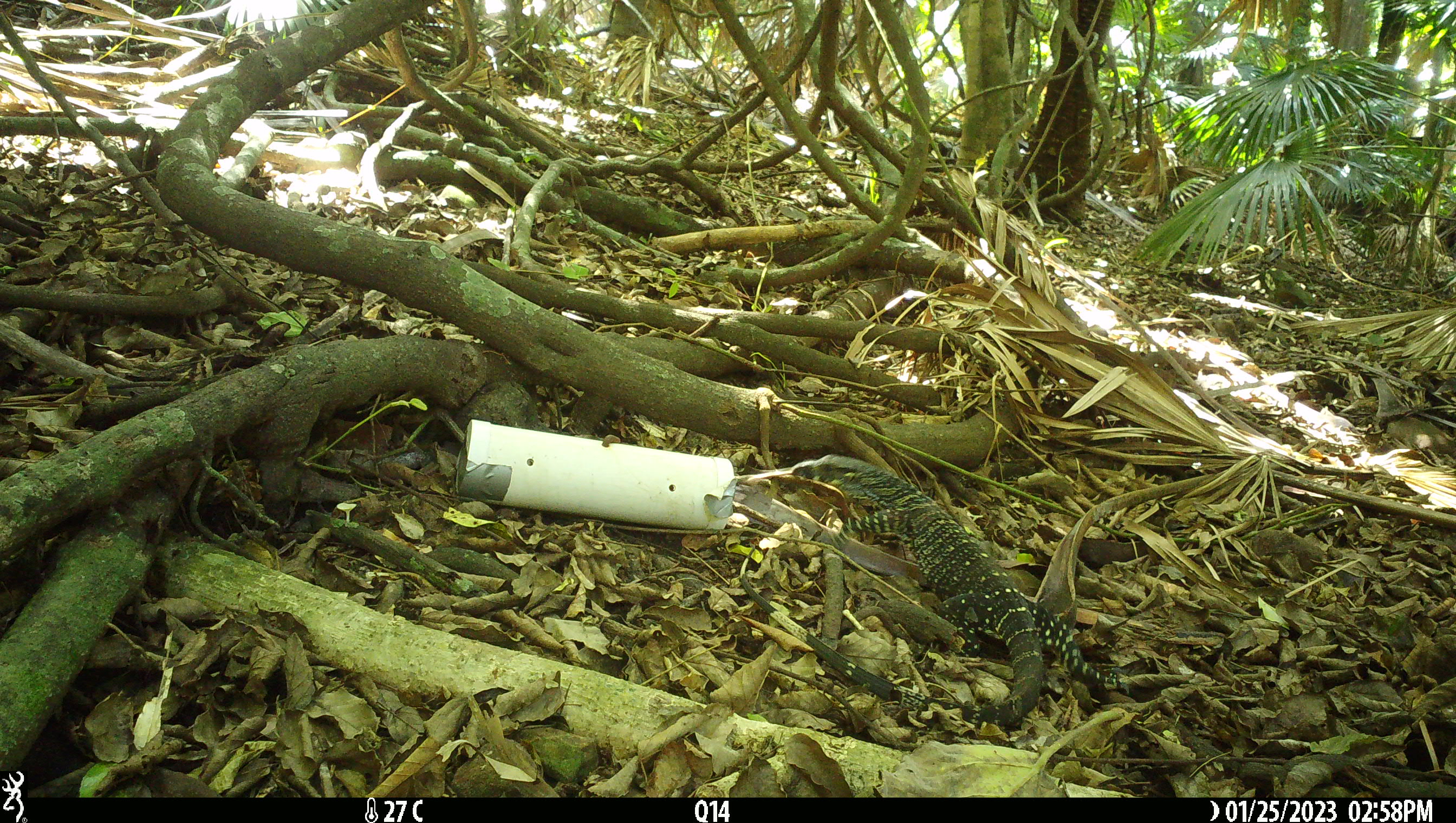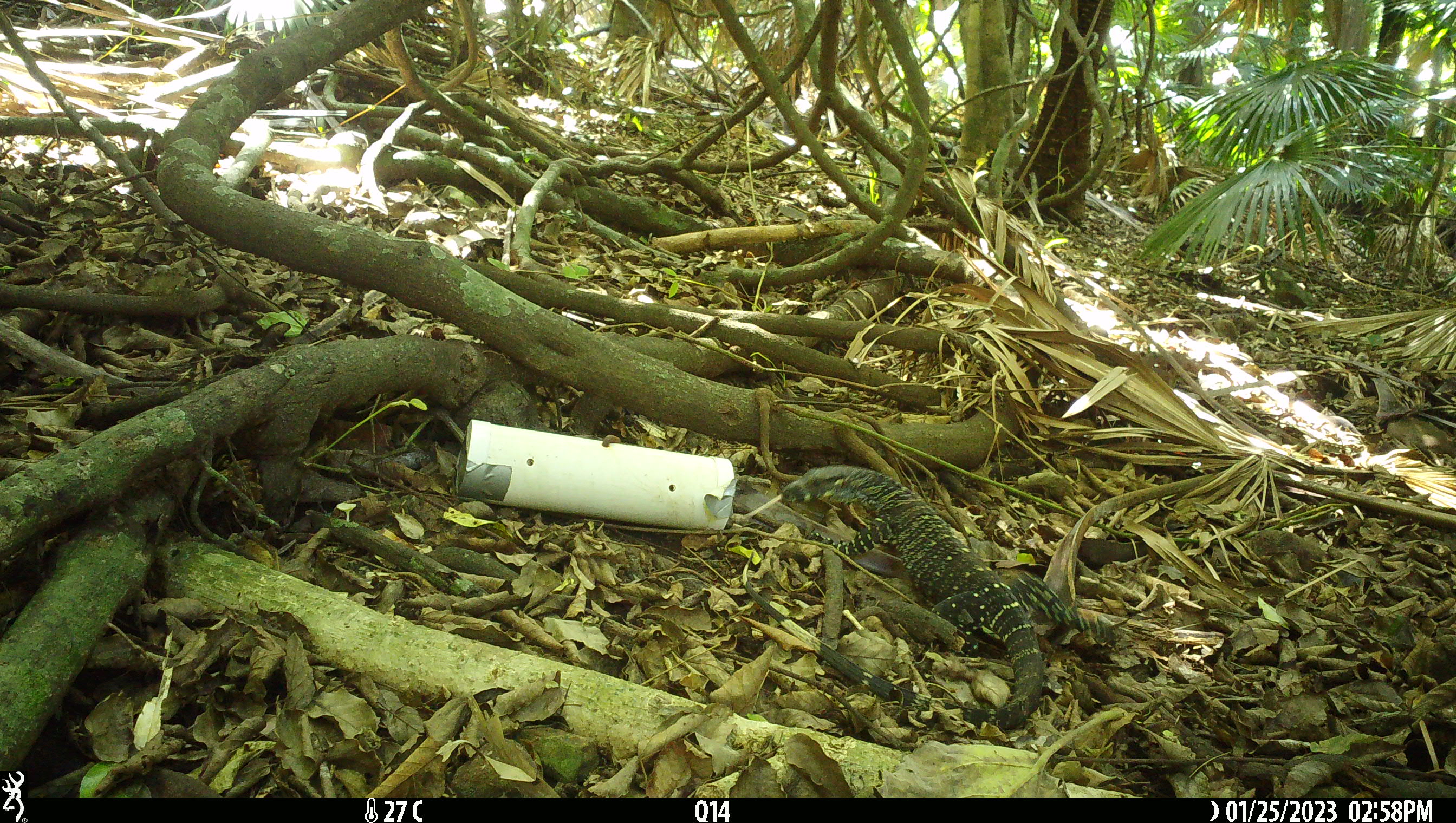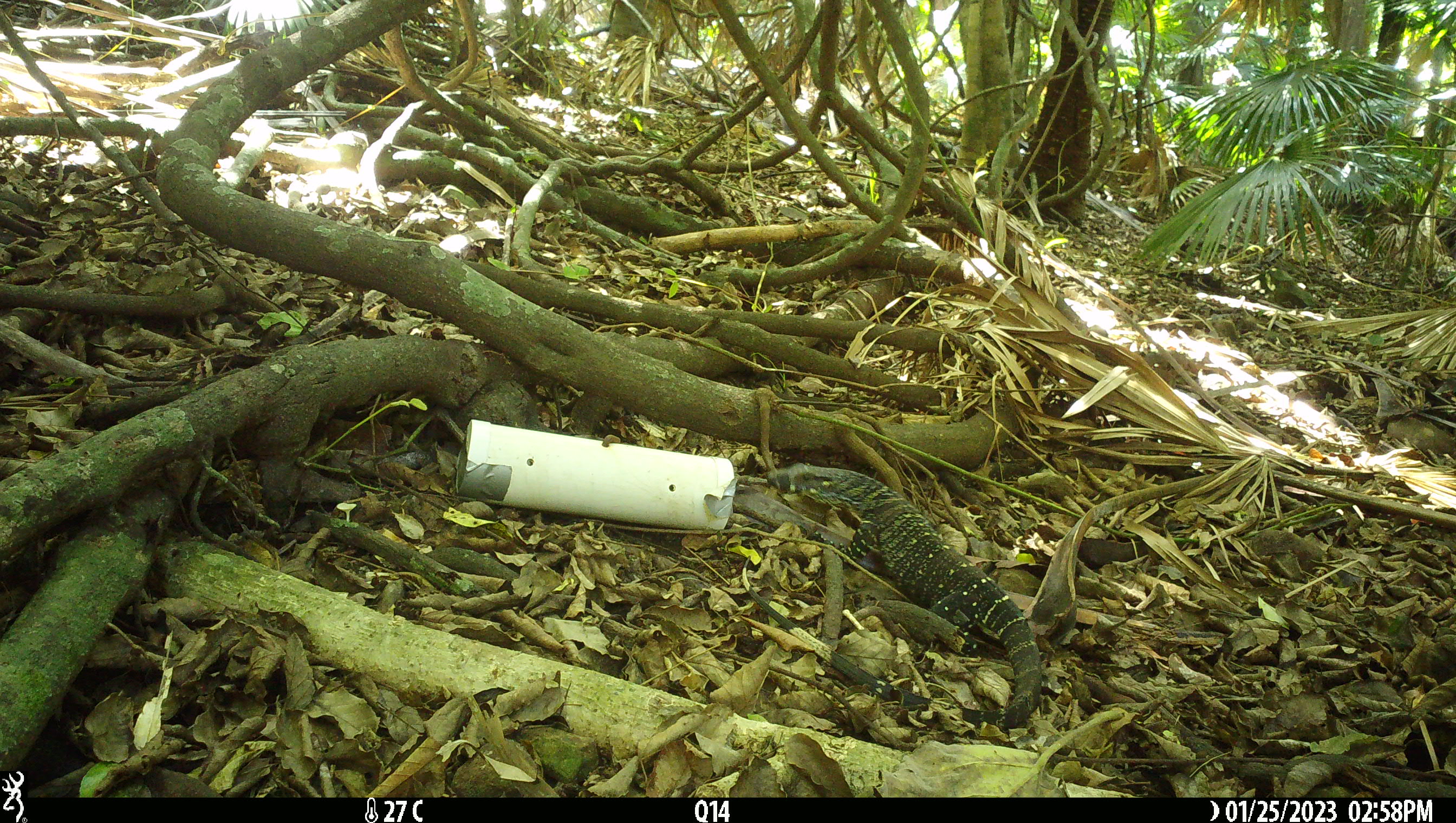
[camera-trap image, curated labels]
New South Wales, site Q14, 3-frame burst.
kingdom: Animalia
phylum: Chordata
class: Reptilia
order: Squamata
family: Varanidae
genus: Varanus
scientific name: Varanus varius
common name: lace monitor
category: goanna